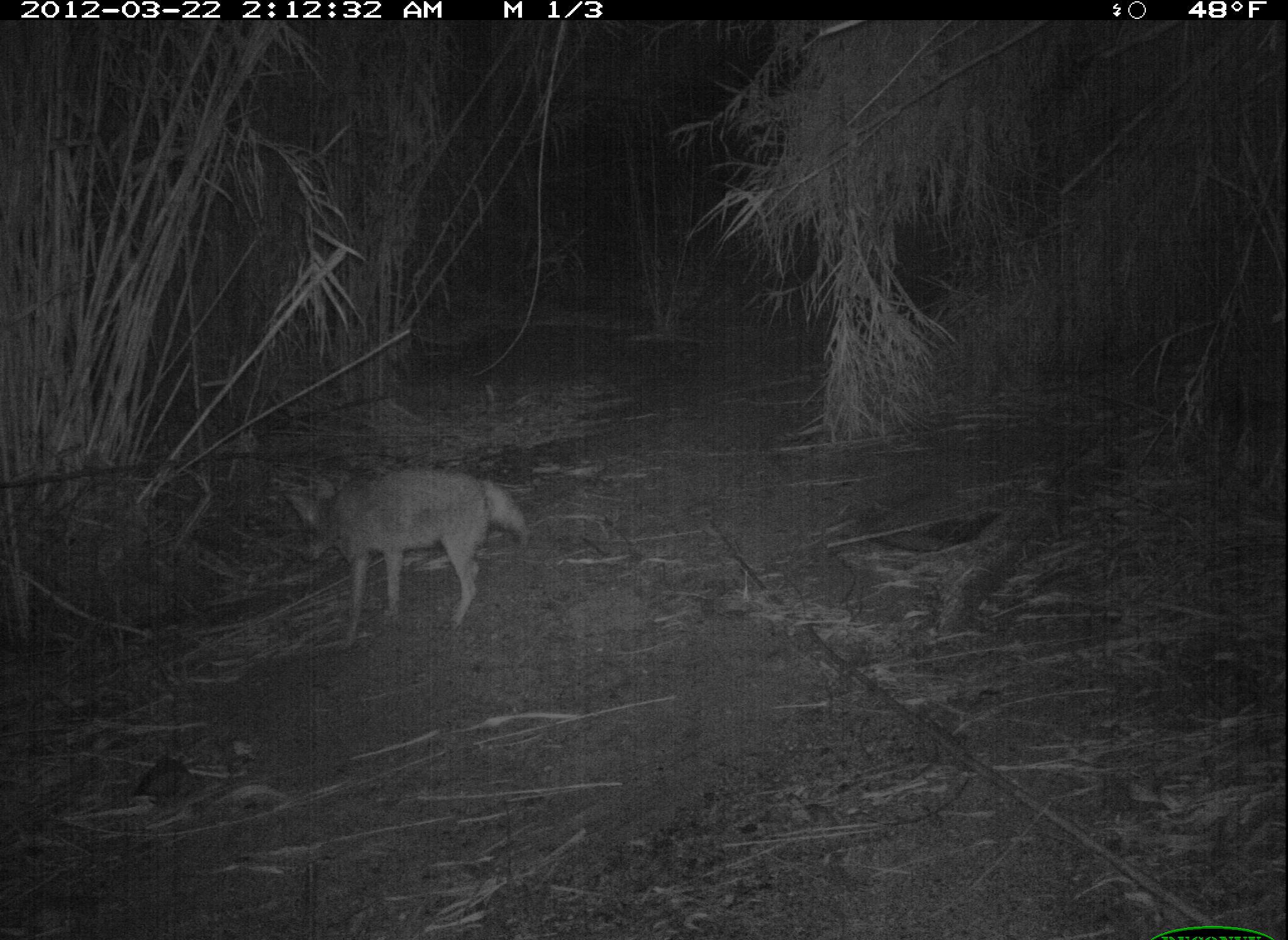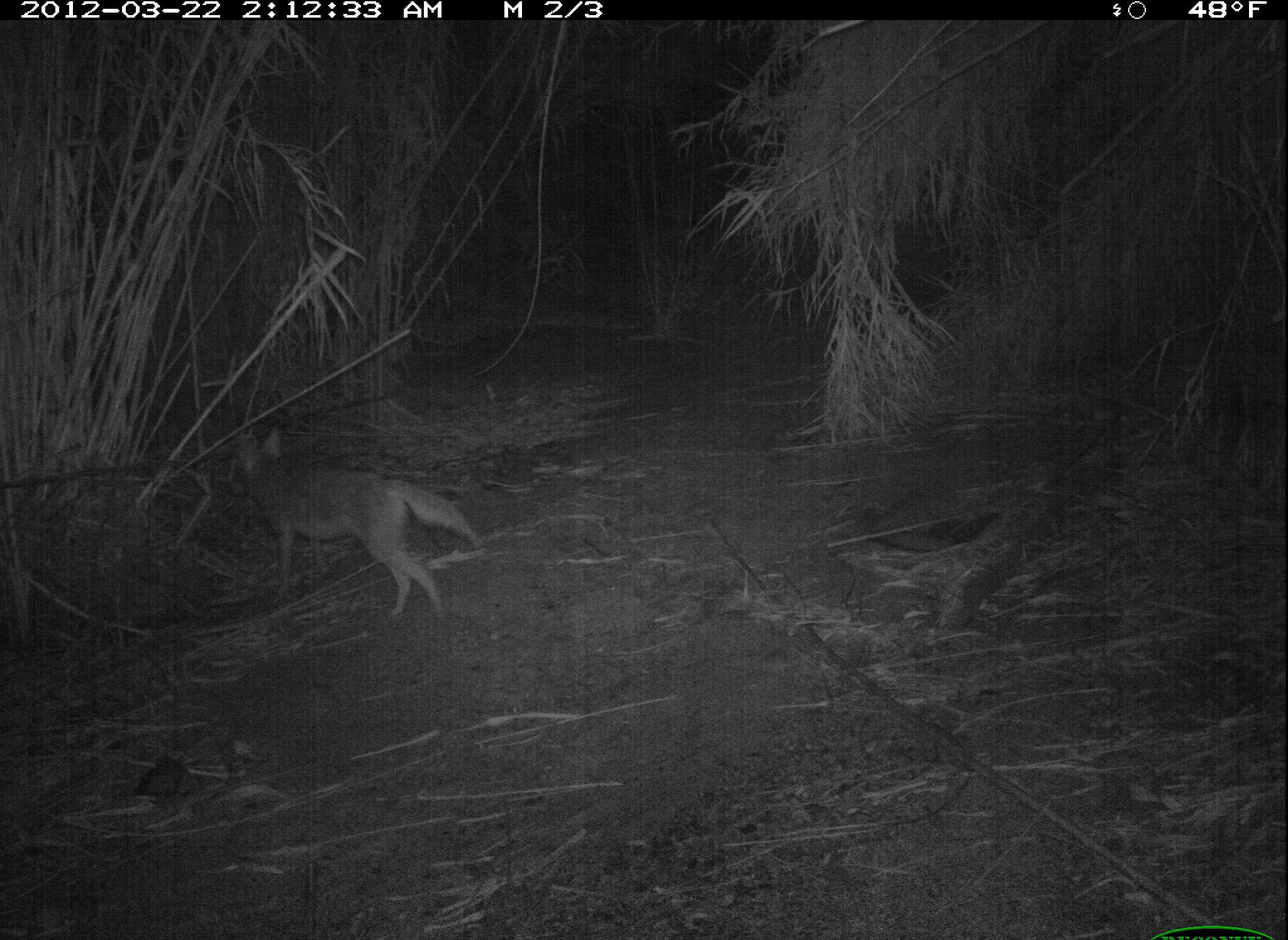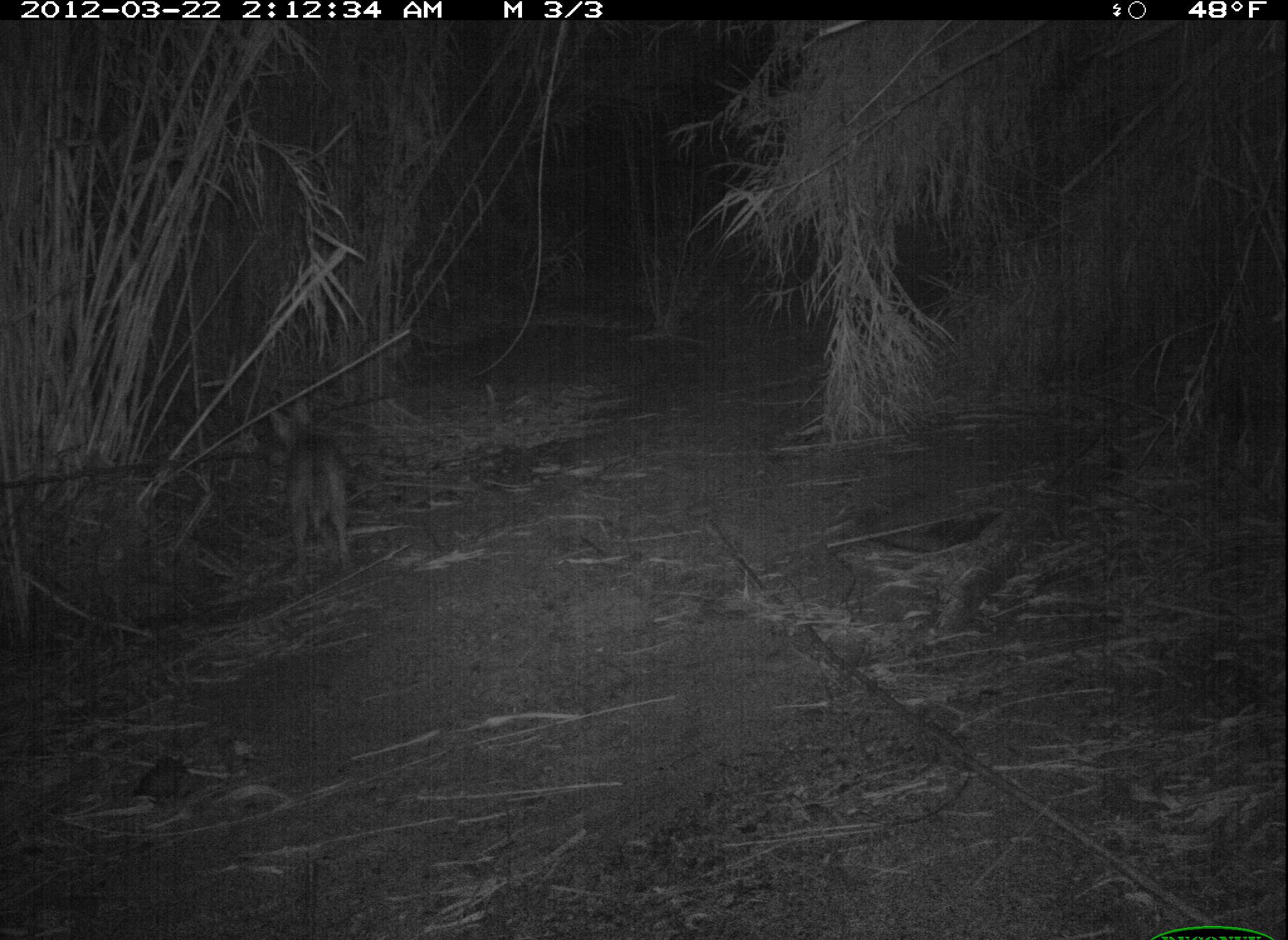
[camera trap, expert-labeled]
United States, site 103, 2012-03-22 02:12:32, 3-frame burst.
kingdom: Animalia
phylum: Chordata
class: Mammalia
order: Carnivora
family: Canidae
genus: Canis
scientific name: Canis latrans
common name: coyote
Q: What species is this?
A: Coyote (Canis latrans).